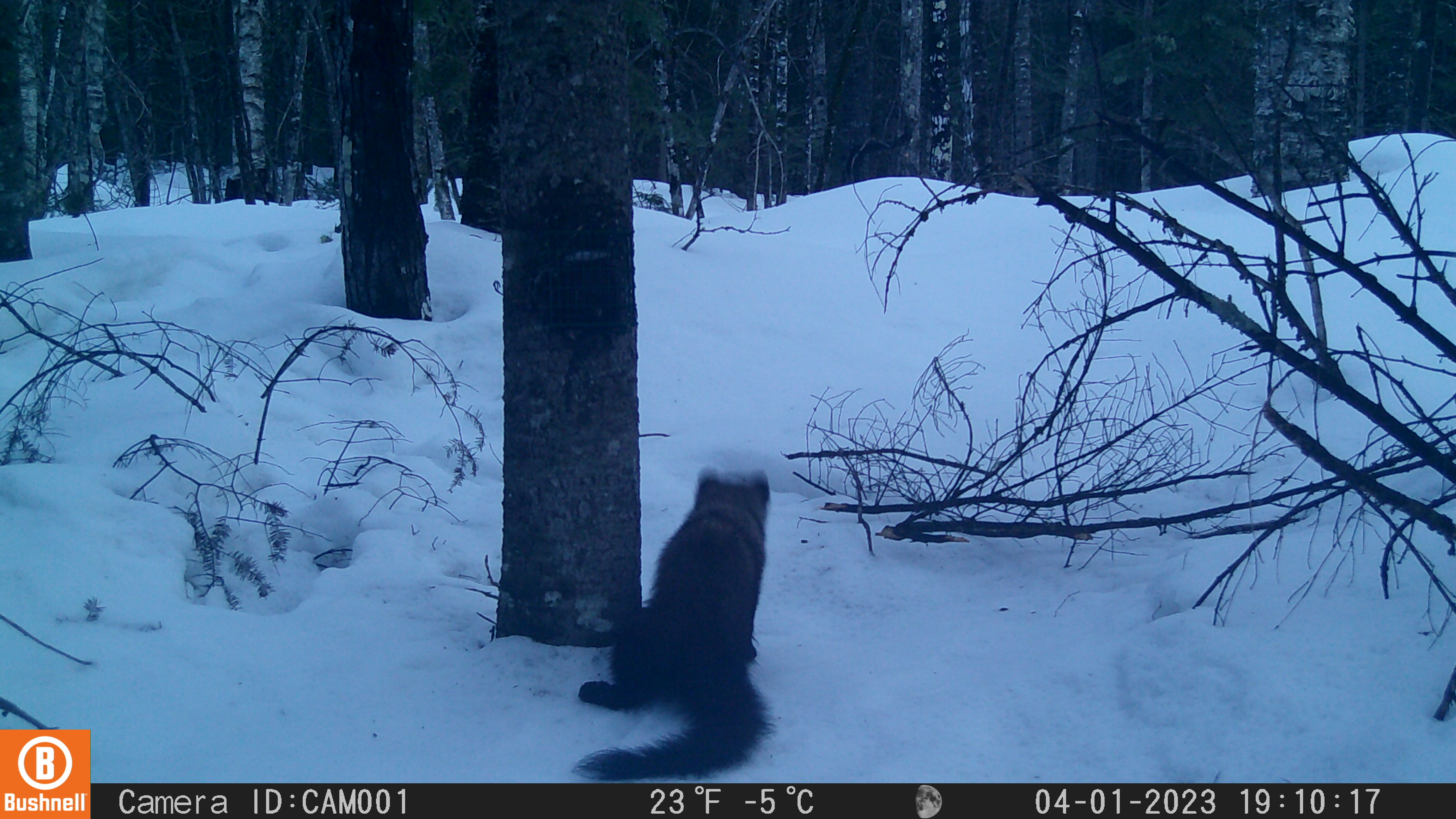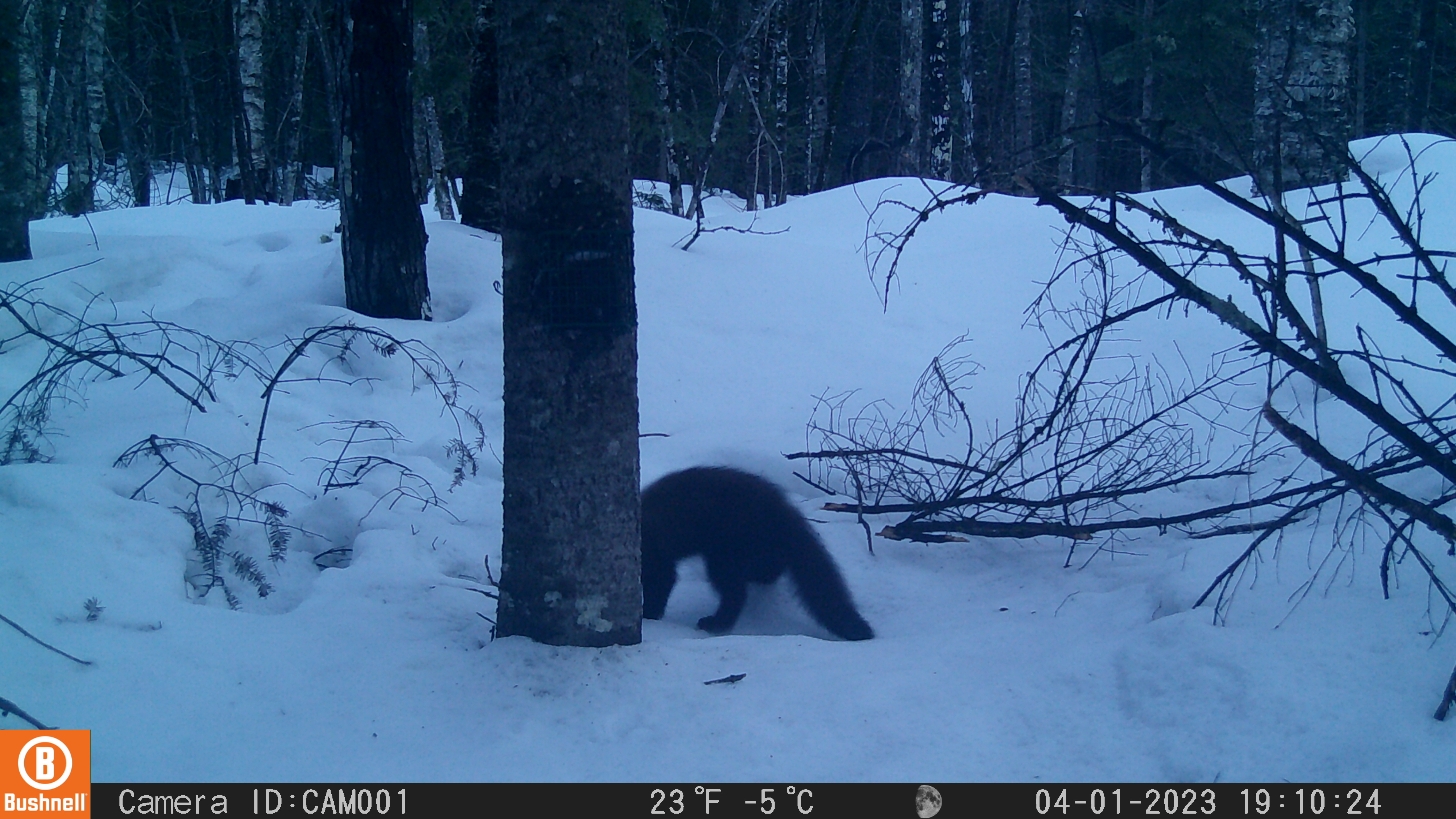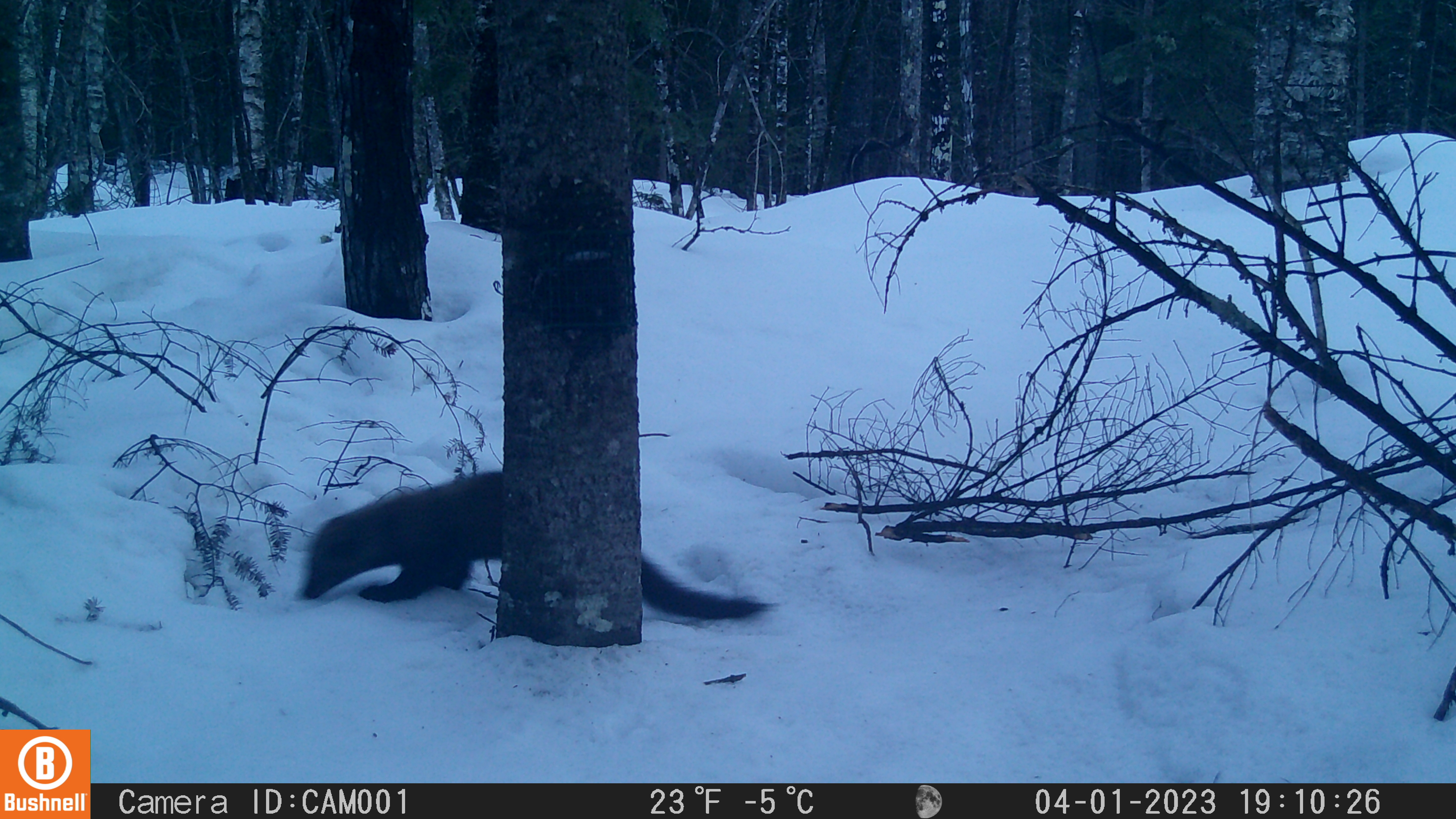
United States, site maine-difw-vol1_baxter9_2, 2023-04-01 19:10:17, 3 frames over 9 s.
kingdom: Animalia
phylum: Chordata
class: Mammalia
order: Carnivora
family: Mustelidae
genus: Pekania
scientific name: Pekania pennanti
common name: fisher